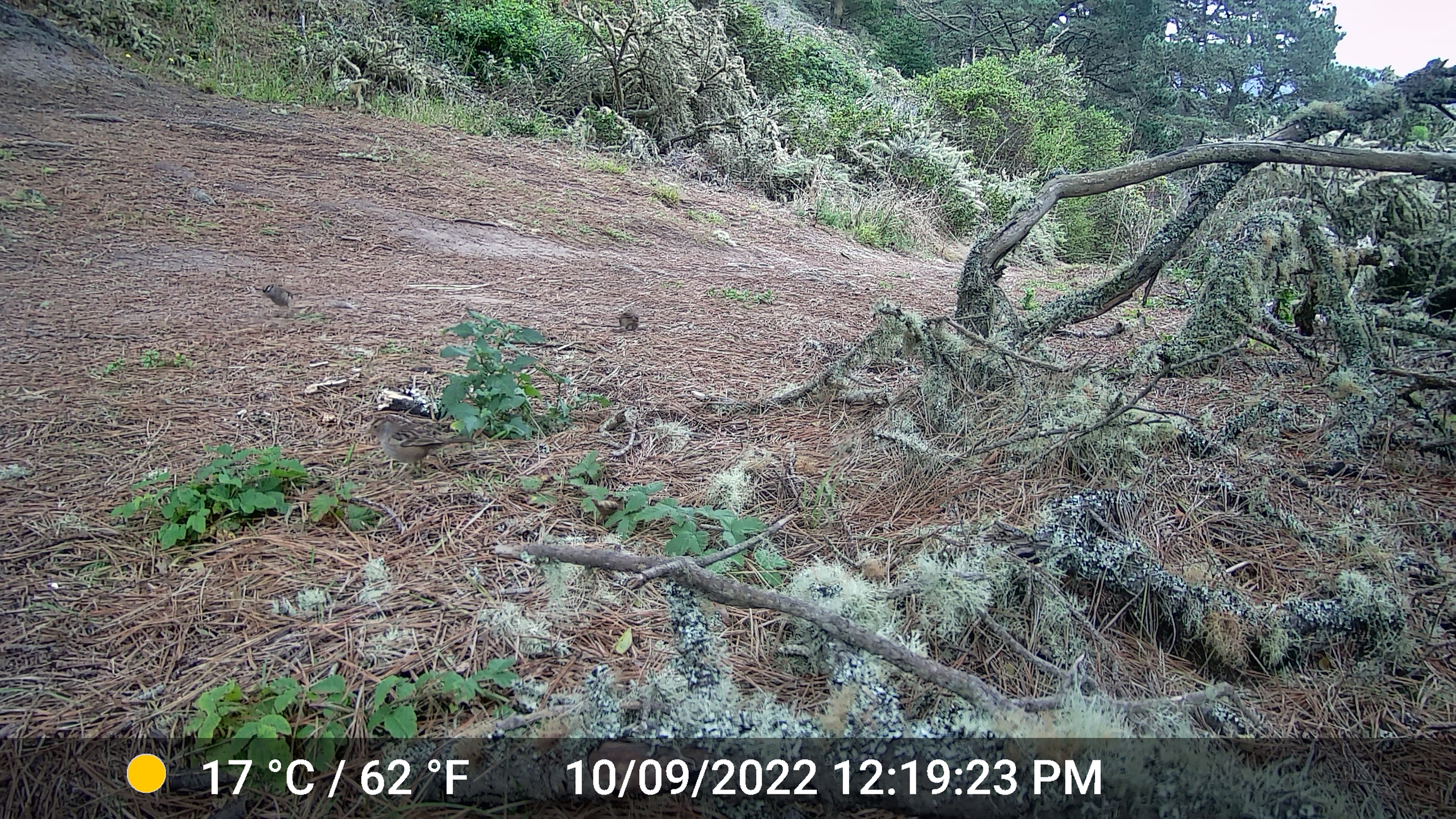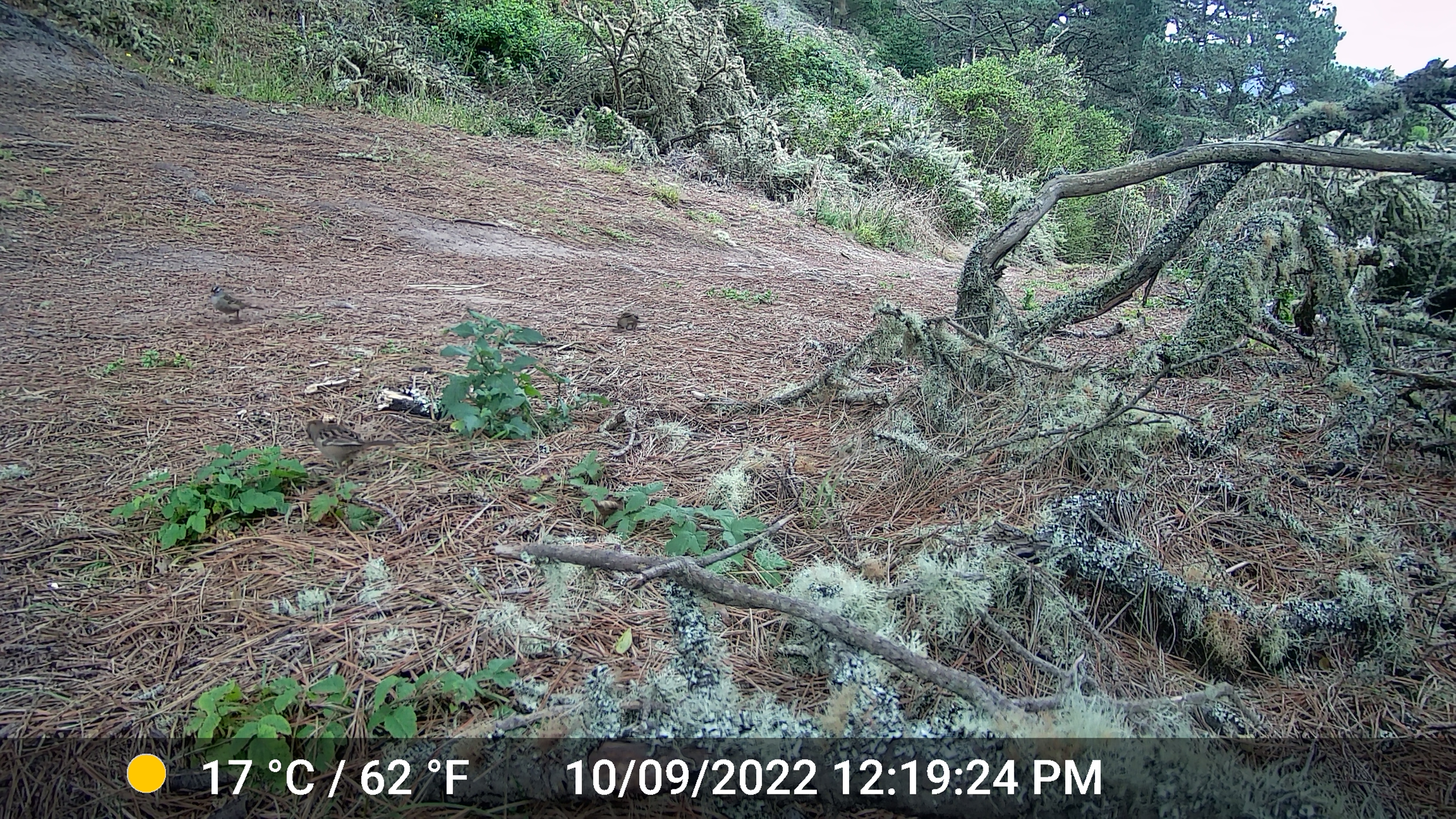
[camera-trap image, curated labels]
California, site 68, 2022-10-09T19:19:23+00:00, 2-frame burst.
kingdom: Animalia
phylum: Chordata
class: Aves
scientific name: Aves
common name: bird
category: unknown bird